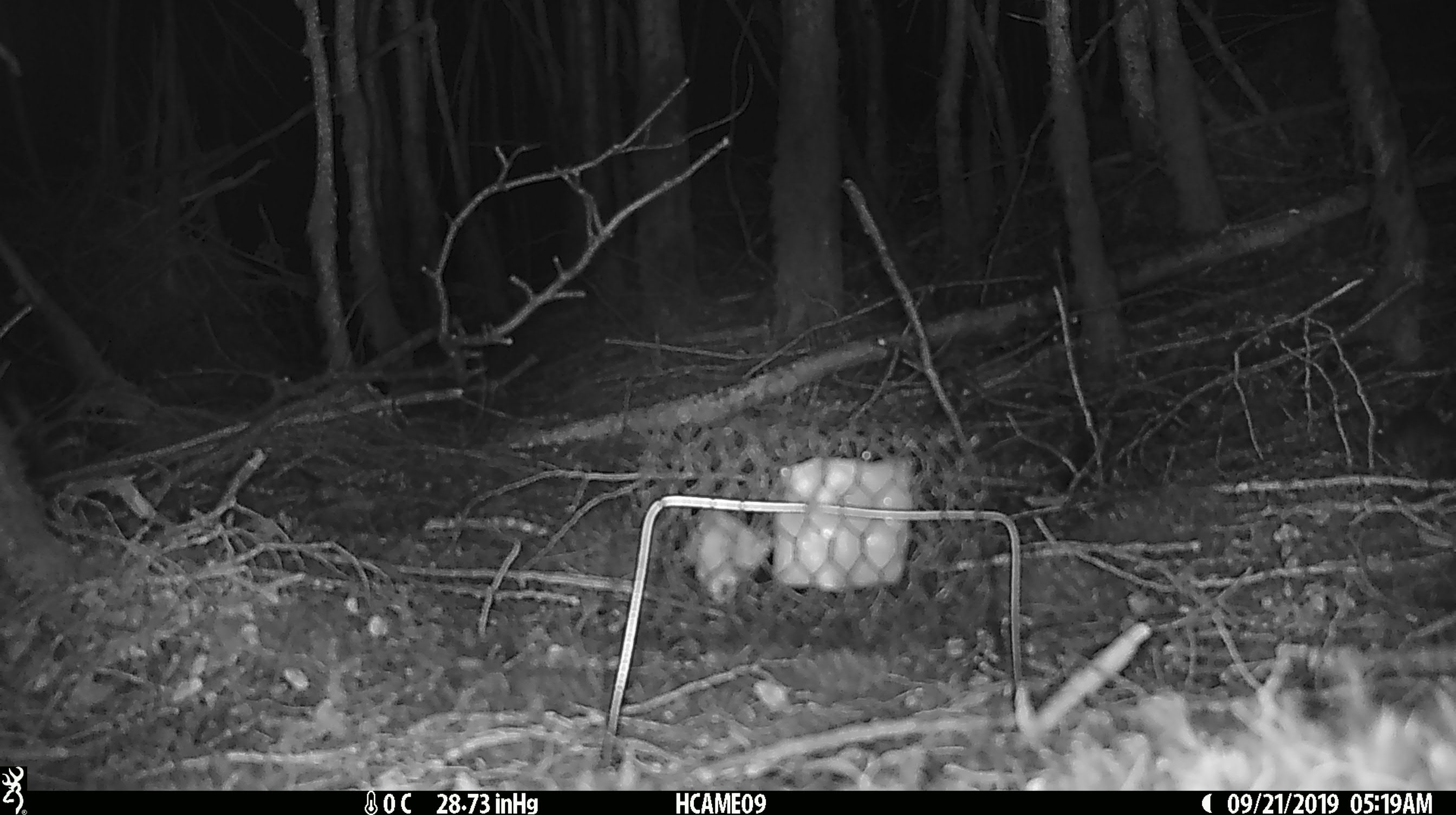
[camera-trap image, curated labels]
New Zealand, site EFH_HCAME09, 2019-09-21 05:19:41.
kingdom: Animalia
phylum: Chordata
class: Mammalia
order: Rodentia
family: Muridae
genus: Mus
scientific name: Mus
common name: mouse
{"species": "mouse (Mus)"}